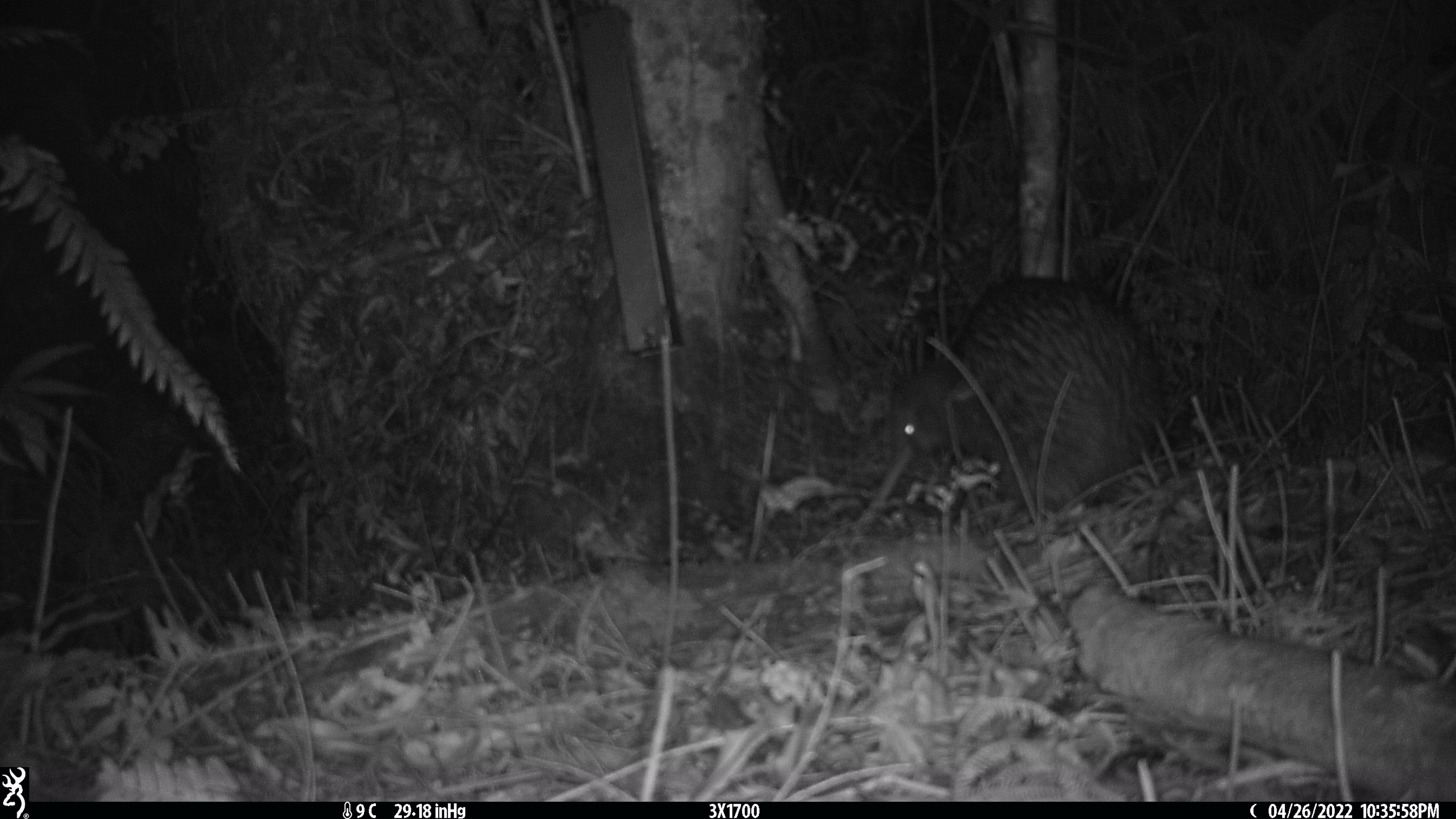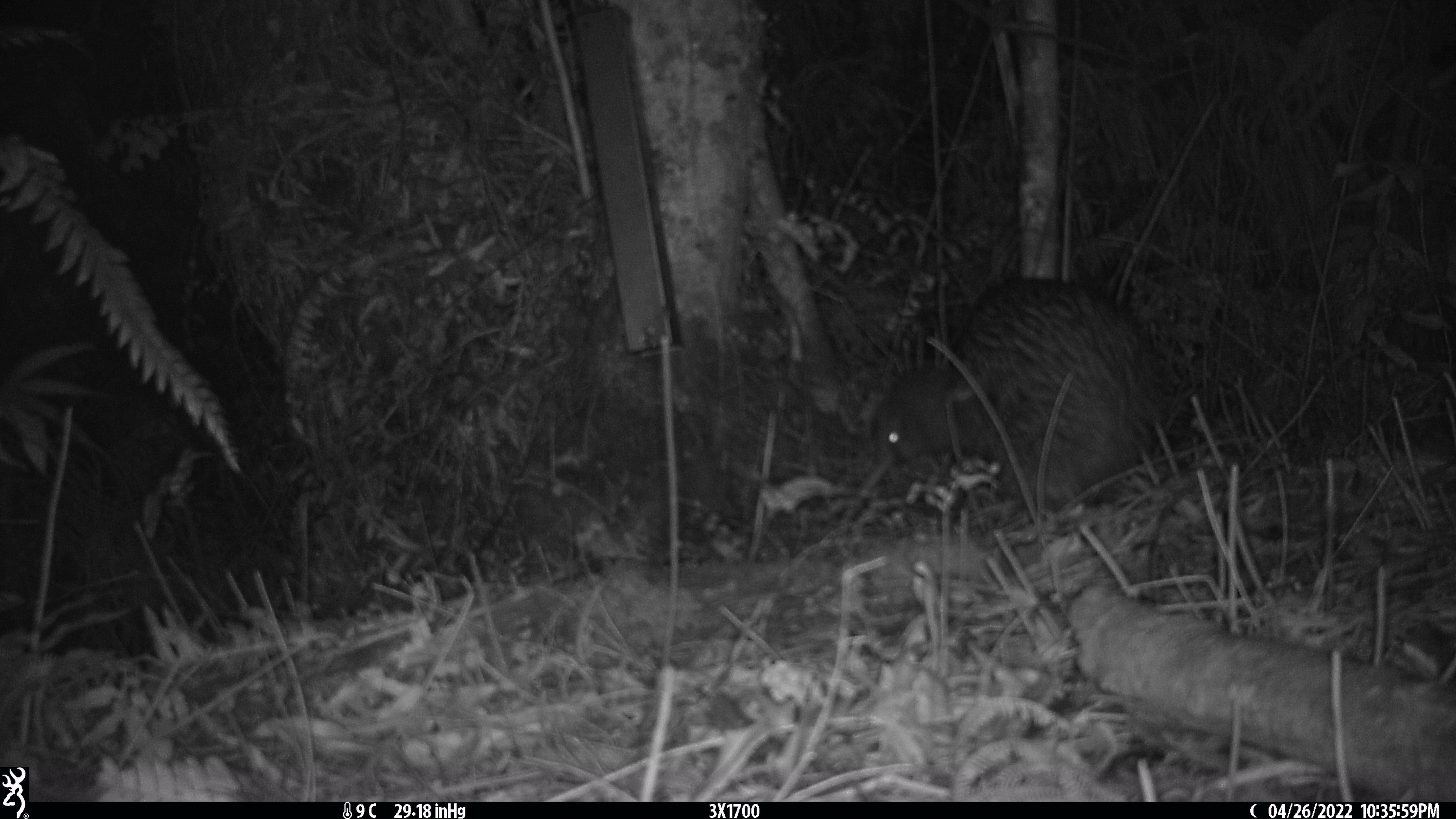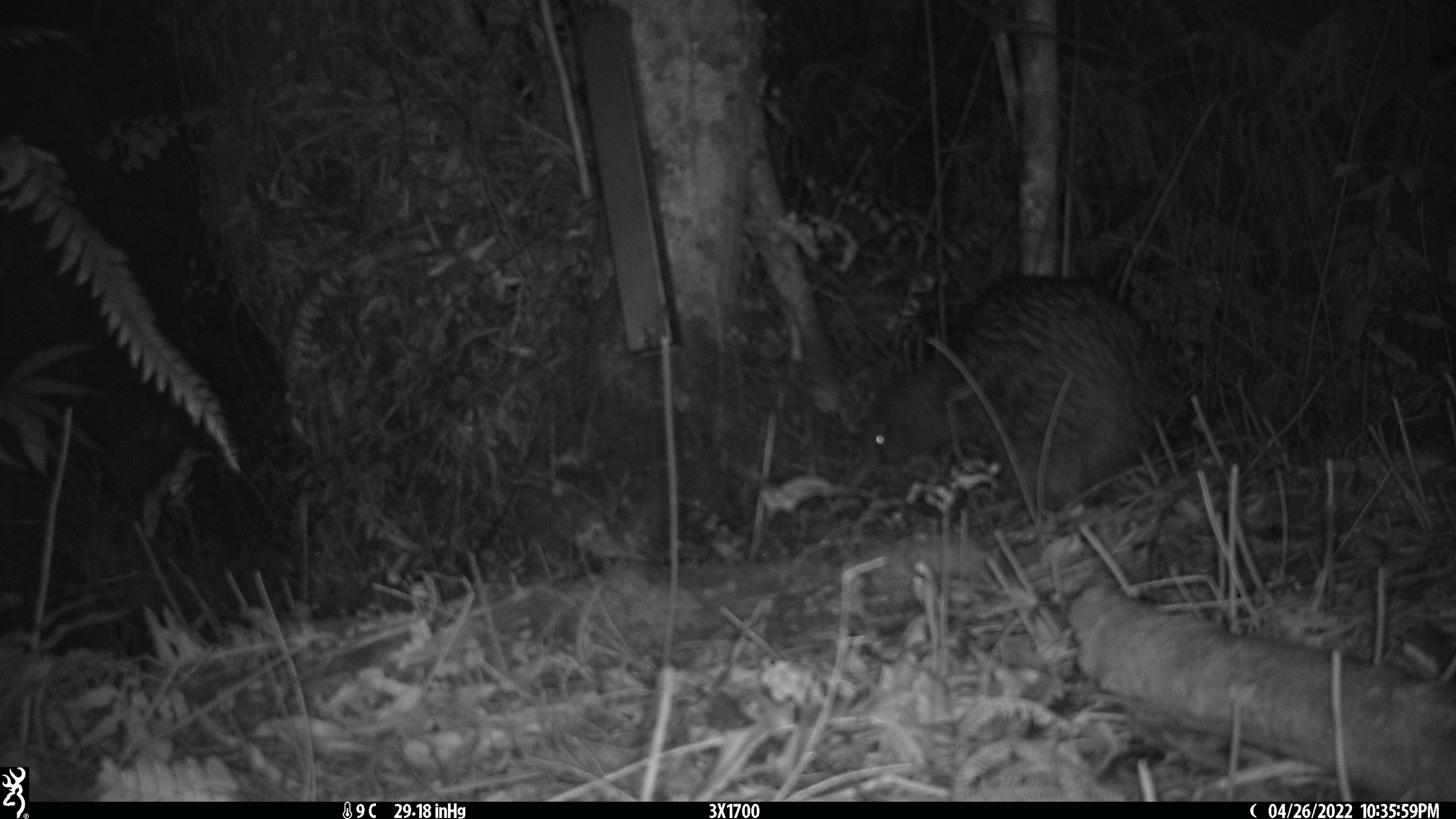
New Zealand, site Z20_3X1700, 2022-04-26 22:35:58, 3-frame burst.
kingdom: Animalia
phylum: Chordata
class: Aves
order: Apterygiformes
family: Apterygidae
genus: Apteryx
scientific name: Apteryx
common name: kiwi